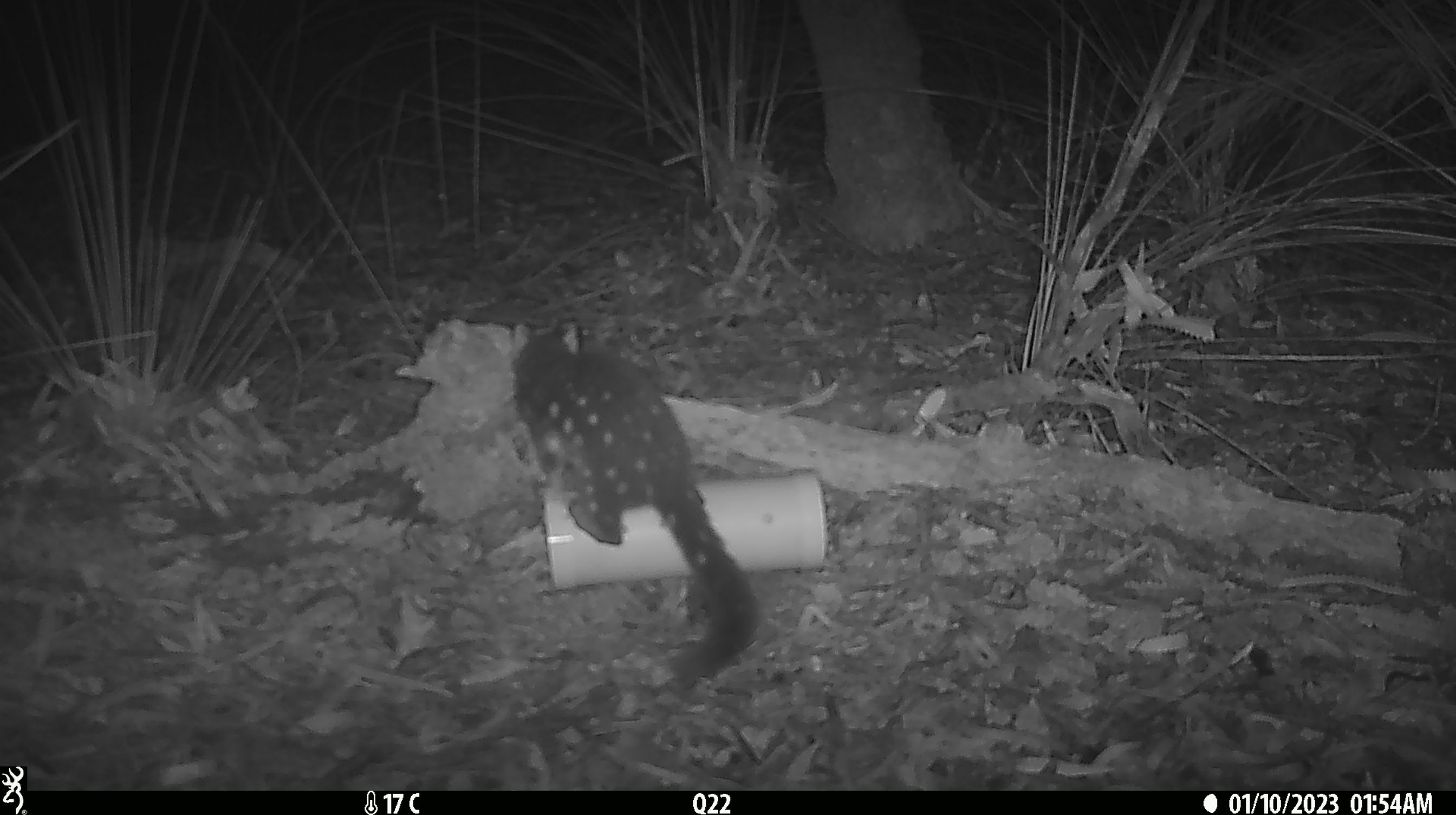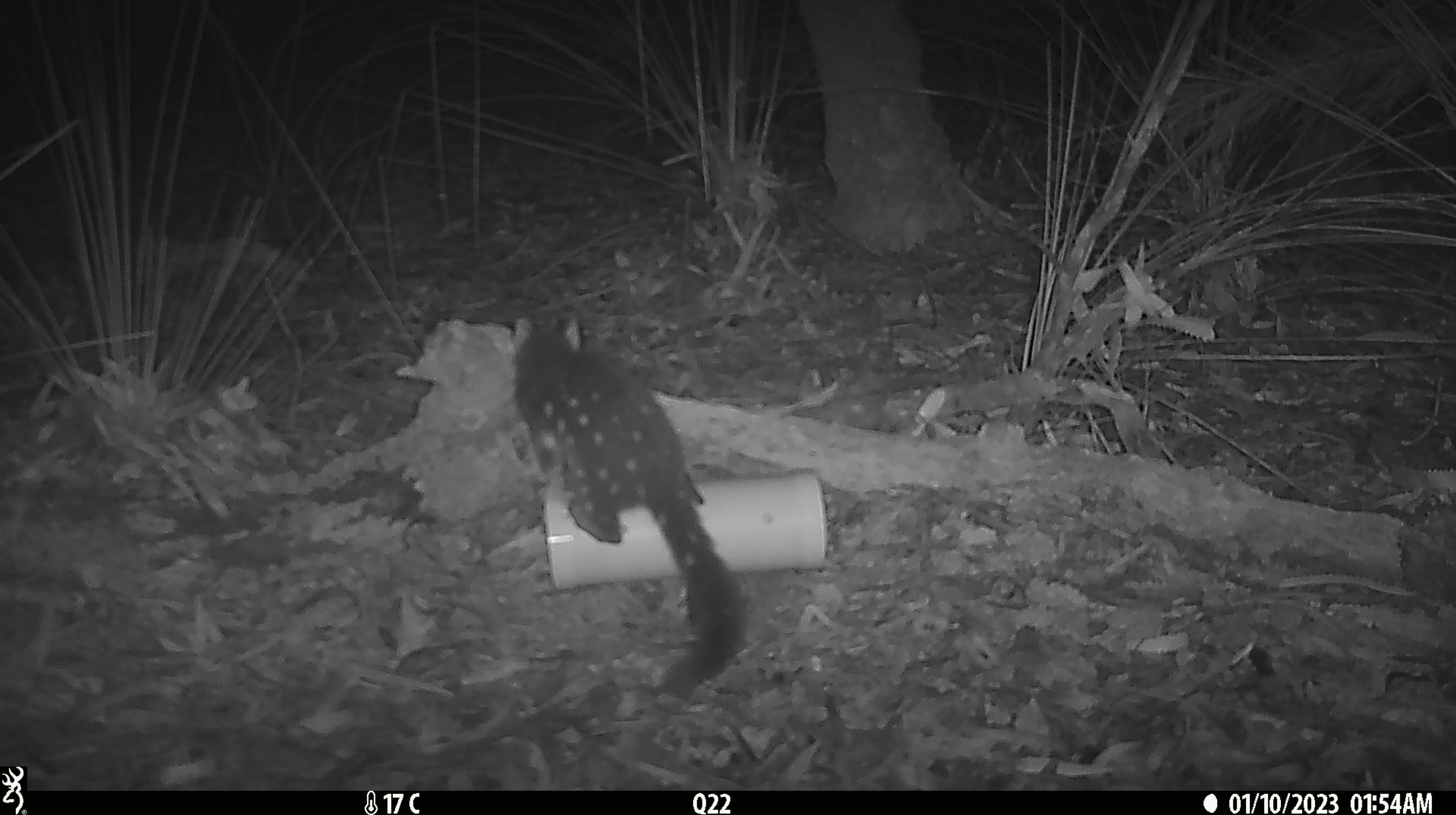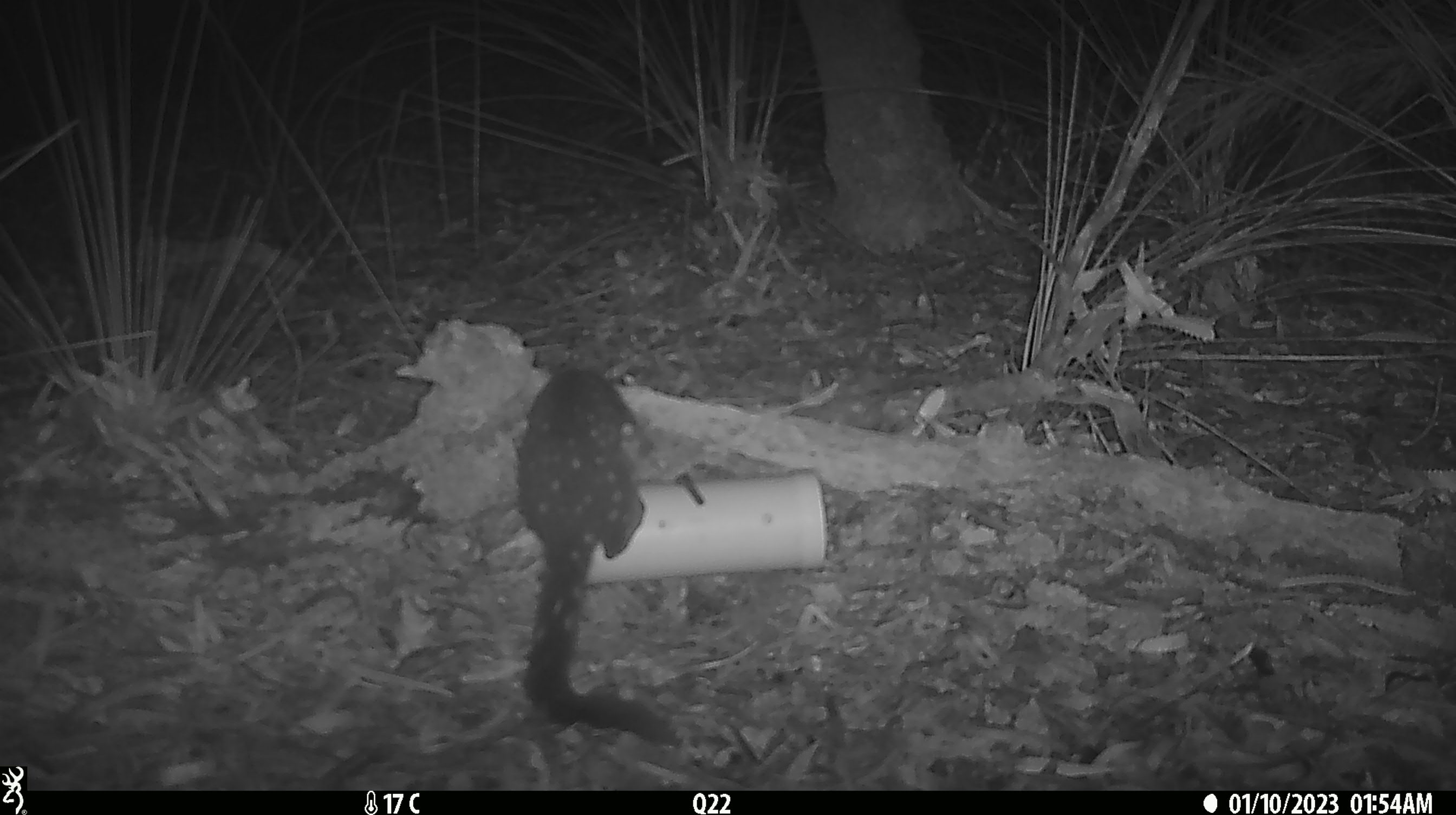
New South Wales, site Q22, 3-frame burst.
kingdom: Animalia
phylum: Chordata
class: Mammalia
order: Dasyuromorphia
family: Dasyuridae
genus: Dasyurus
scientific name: Dasyurus maculatus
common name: spotted-tailed quoll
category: quoll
Quoll (spotted-tailed quoll) (Dasyurus maculatus).